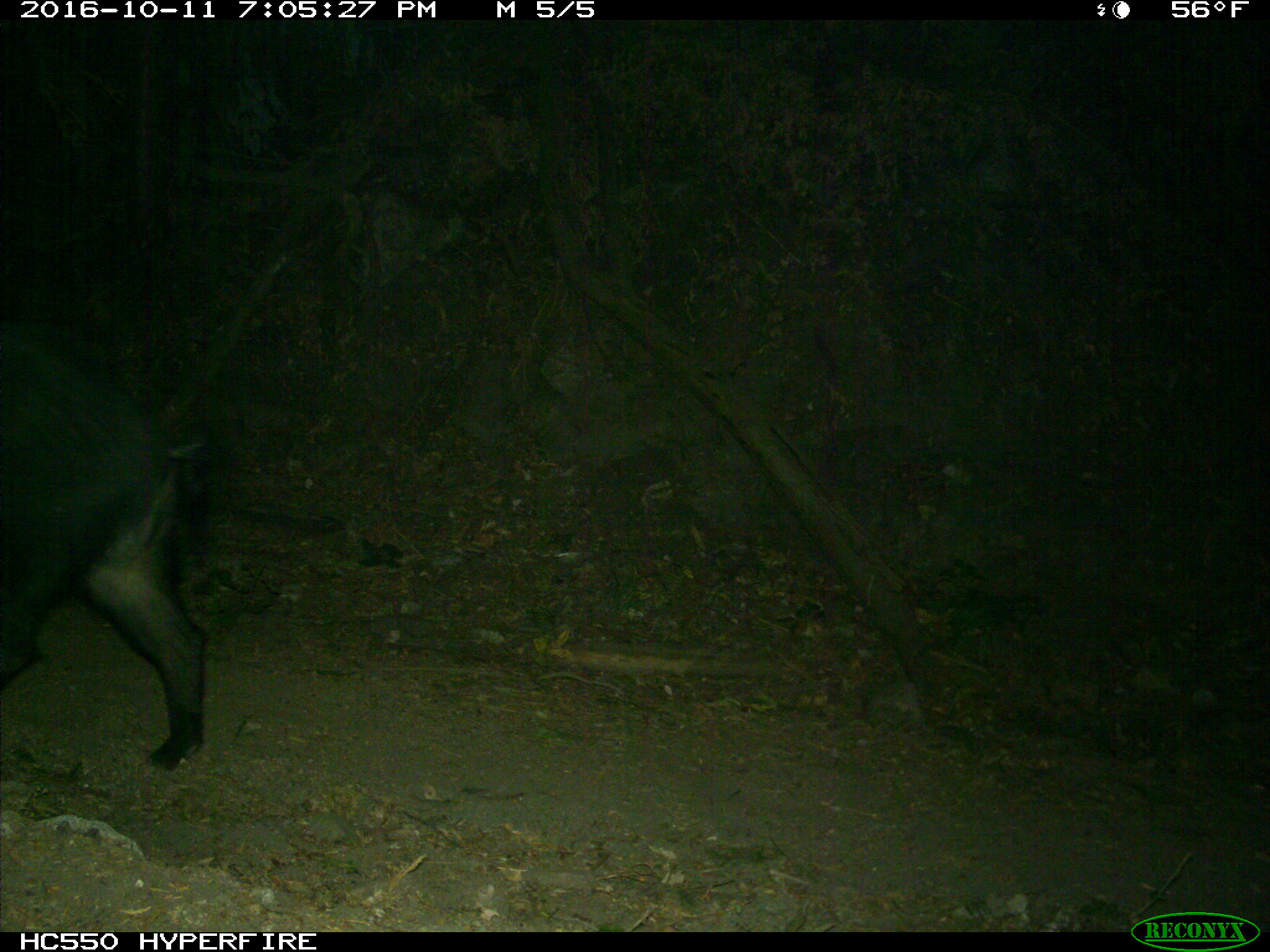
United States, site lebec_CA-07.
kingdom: Animalia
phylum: Chordata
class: Mammalia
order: Artiodactyla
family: Suidae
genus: Sus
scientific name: Sus scrofa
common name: wild boar